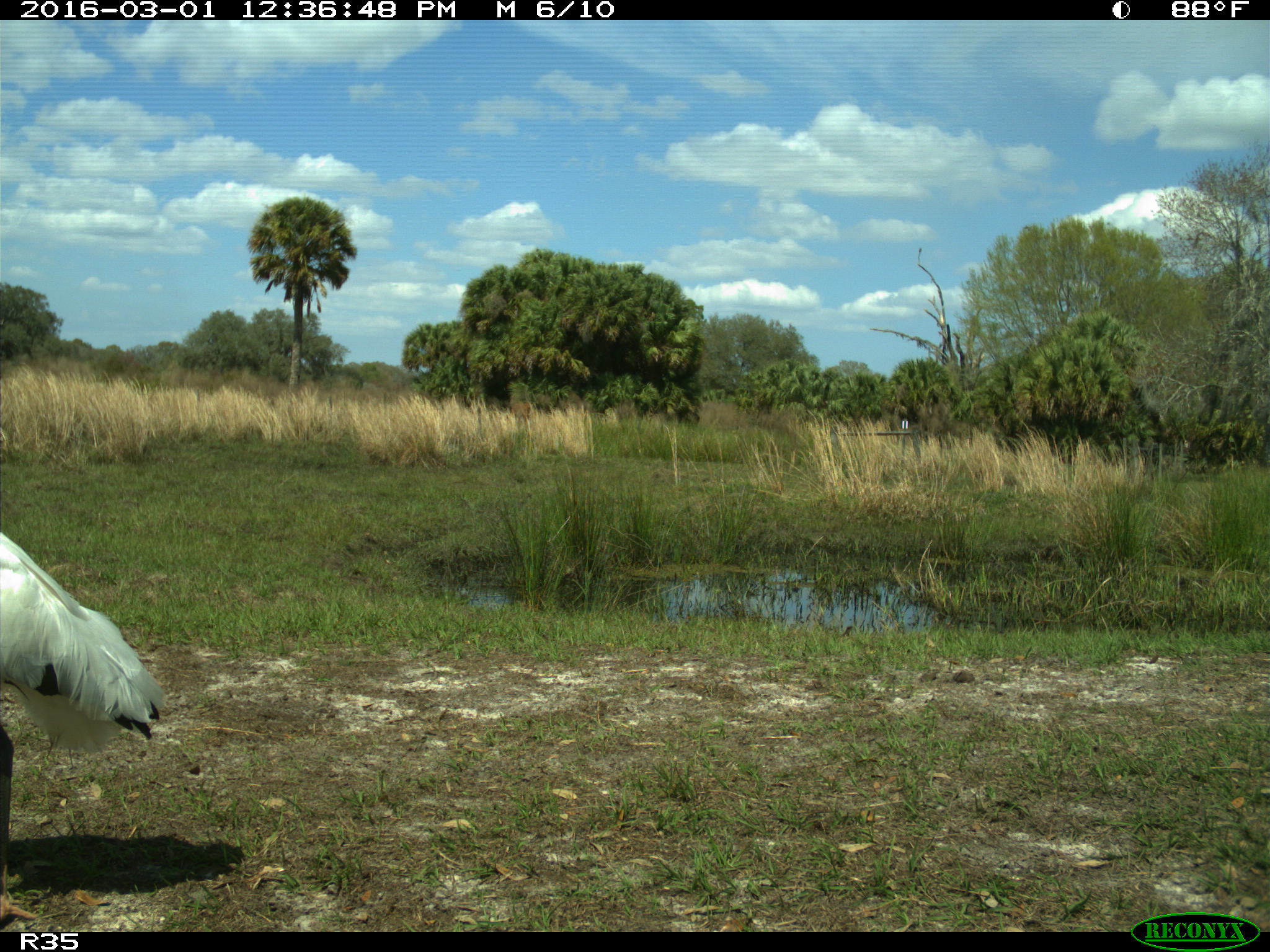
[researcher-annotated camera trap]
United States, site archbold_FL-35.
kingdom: Animalia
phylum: Chordata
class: Aves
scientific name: Aves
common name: birds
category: unidentified bird